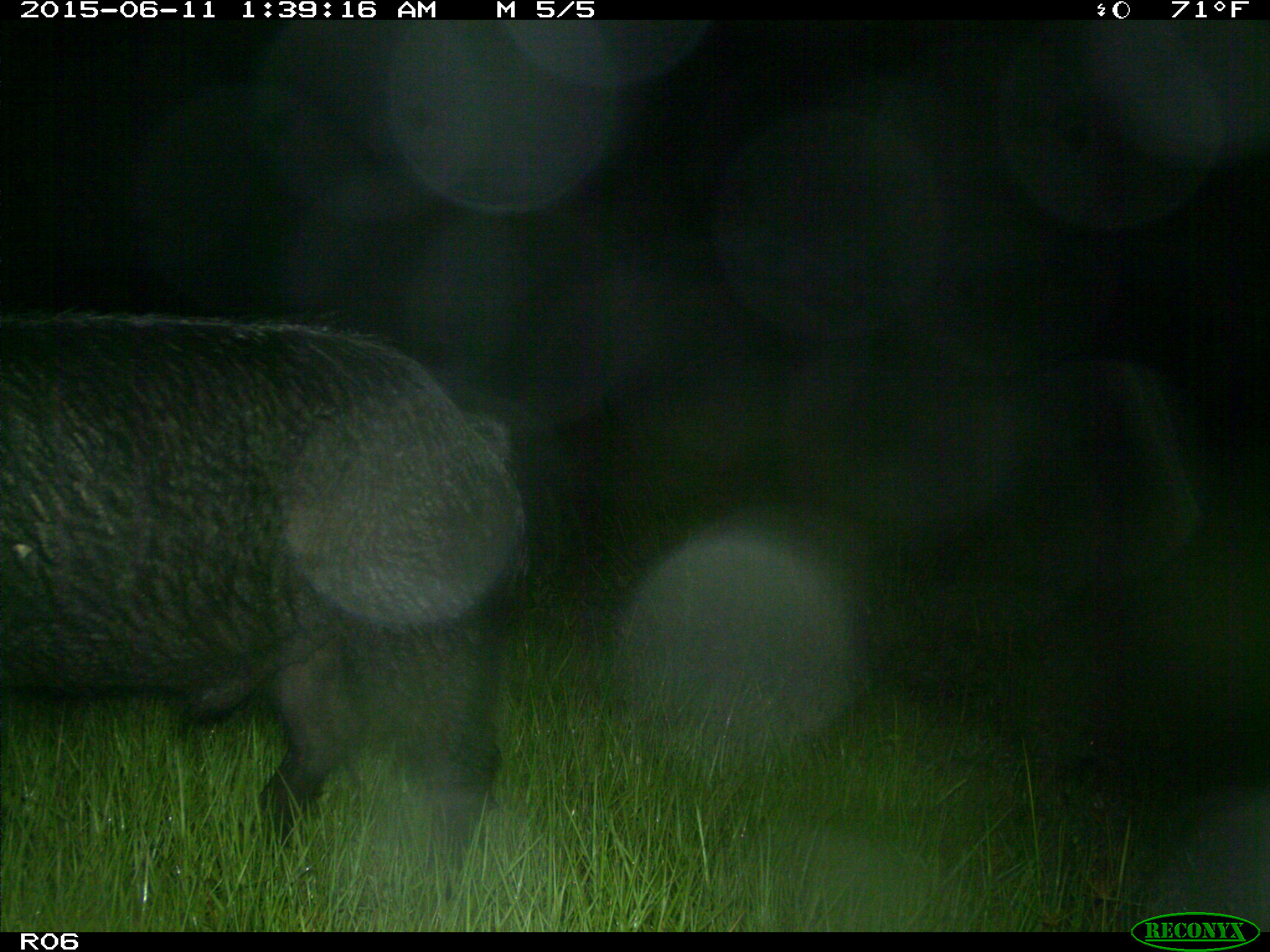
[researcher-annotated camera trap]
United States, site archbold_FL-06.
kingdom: Animalia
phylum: Chordata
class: Mammalia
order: Artiodactyla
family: Suidae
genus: Sus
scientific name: Sus scrofa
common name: wild boar